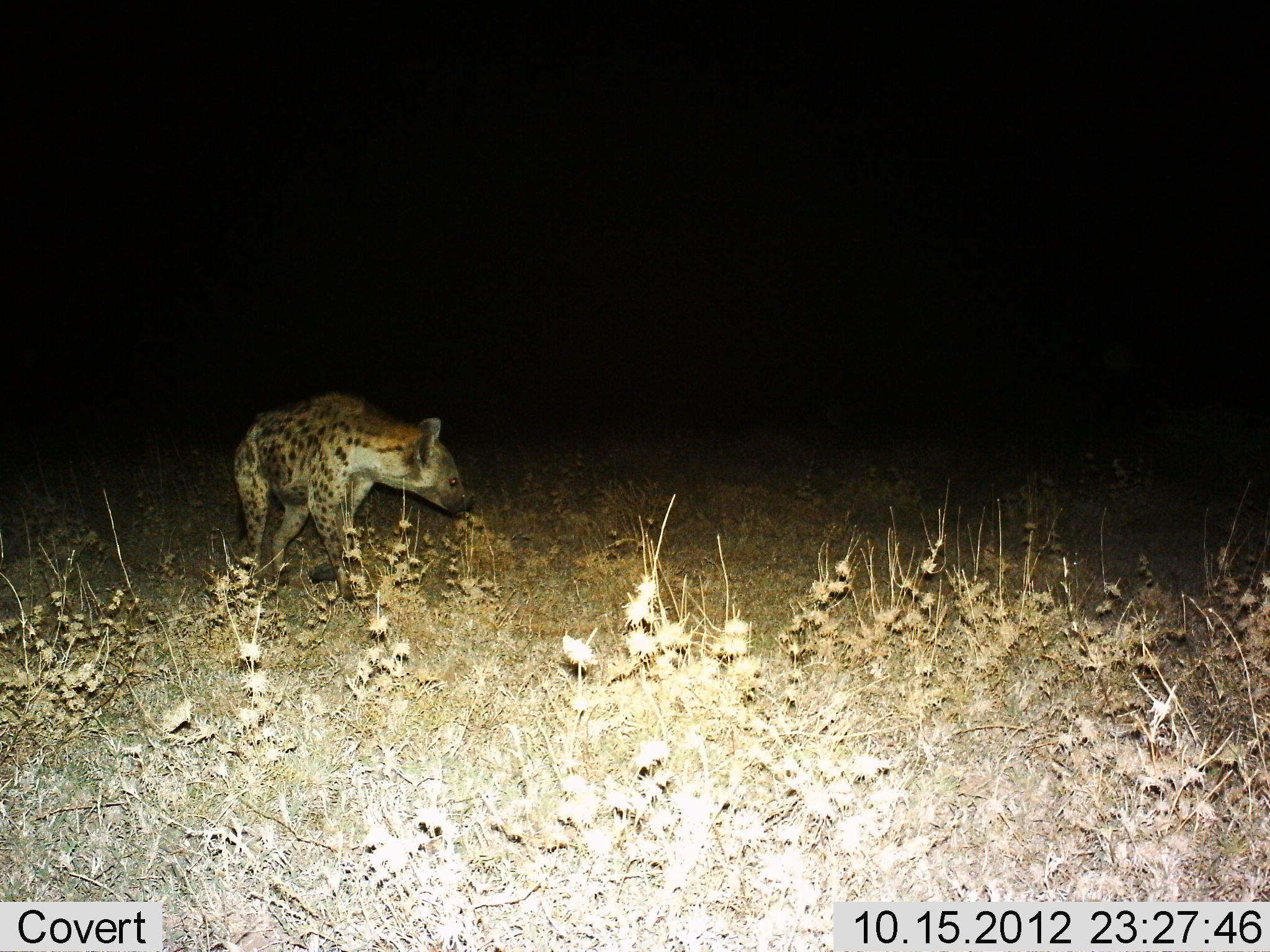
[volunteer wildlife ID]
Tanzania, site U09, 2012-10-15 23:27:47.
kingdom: Animalia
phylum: Chordata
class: Mammalia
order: Carnivora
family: Hyaenidae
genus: Crocuta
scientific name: Crocuta crocuta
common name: spotted hyena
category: hyenaspotted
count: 1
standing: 10%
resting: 0%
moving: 100%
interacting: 0%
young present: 0%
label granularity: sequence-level